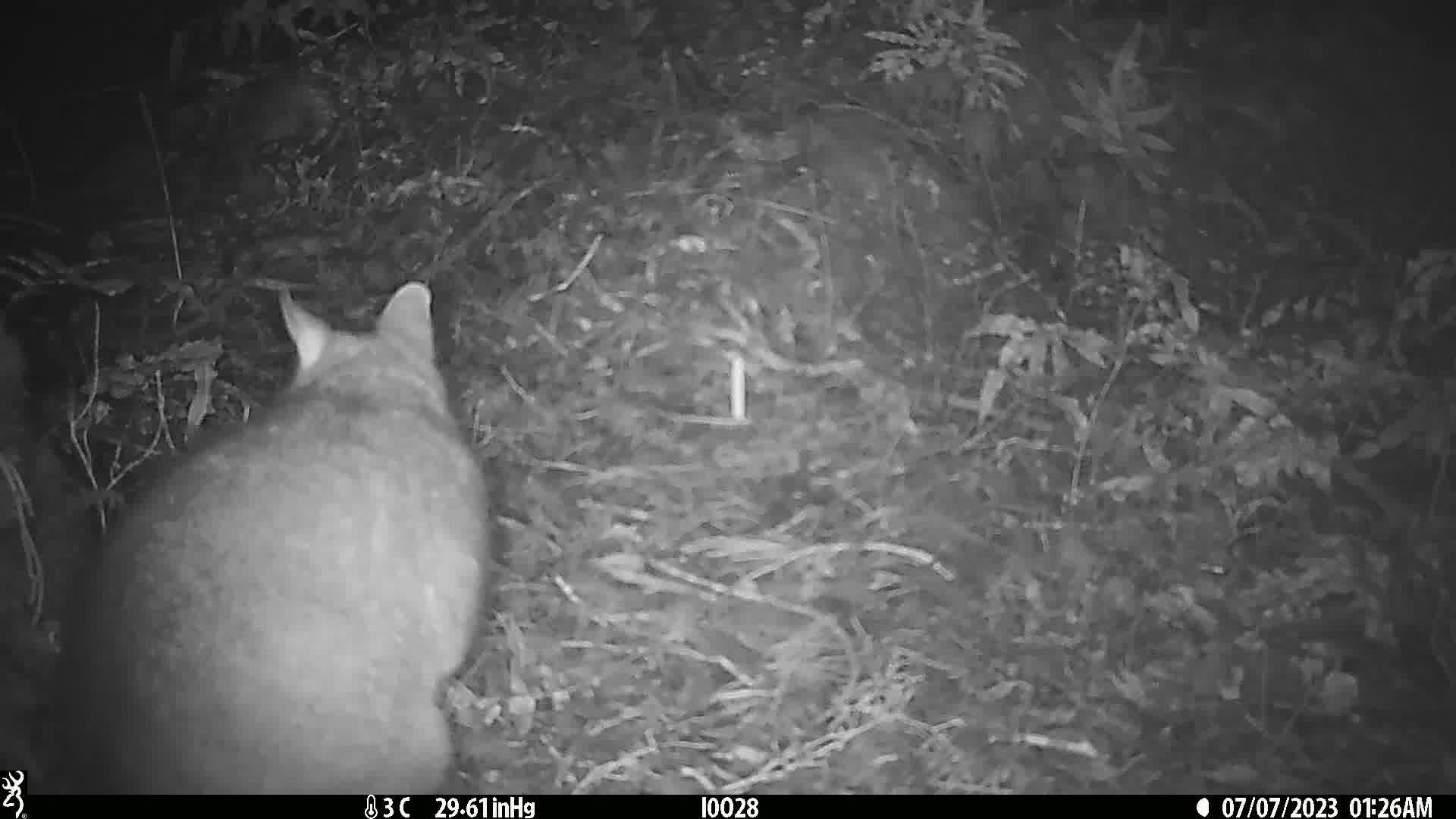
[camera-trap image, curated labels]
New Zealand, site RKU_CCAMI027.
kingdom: Animalia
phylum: Chordata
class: Mammalia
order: Diprotodontia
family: Phalangeridae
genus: Trichosurus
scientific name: Trichosurus vulpecula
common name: common brushtail possum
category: possum